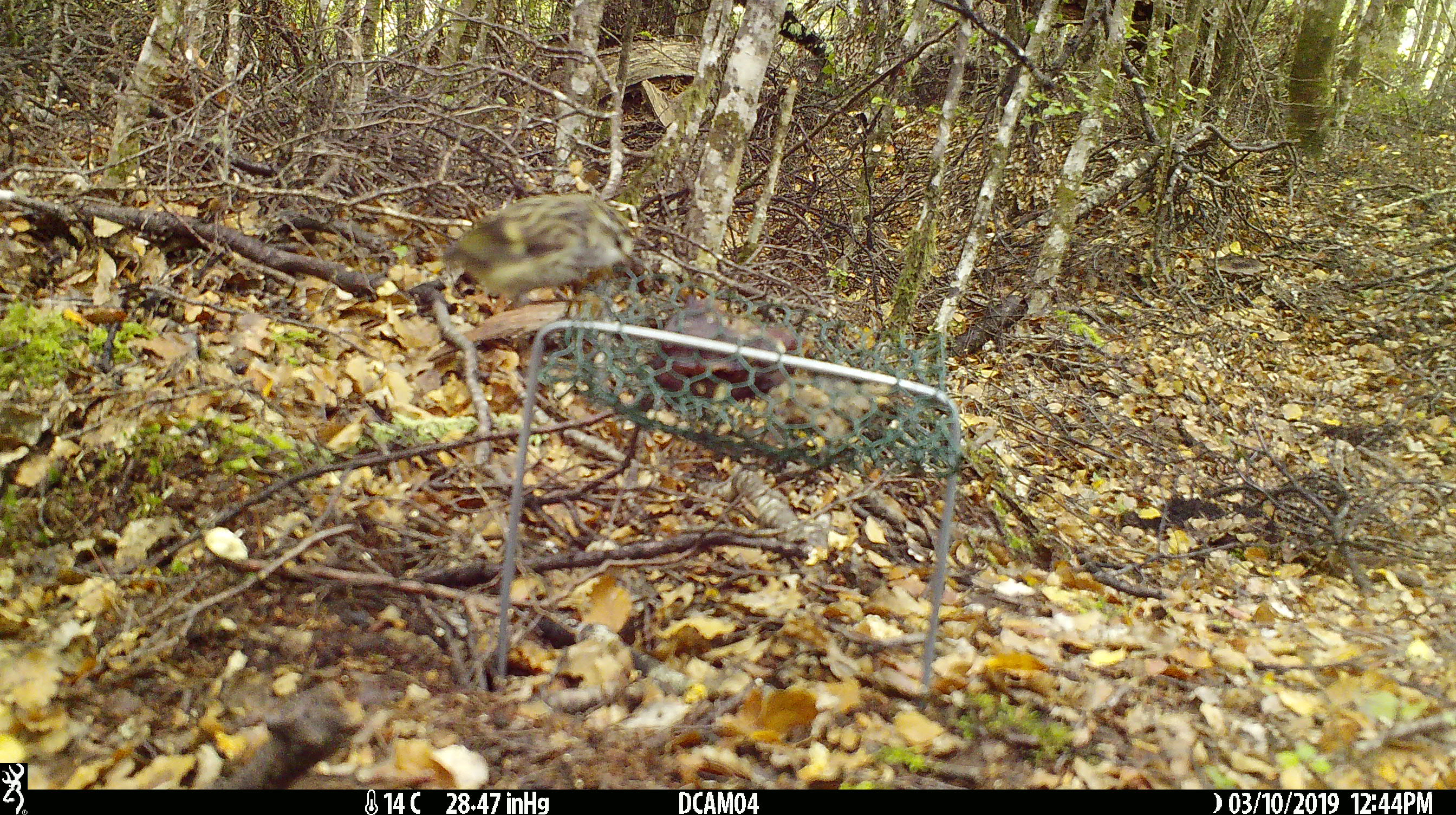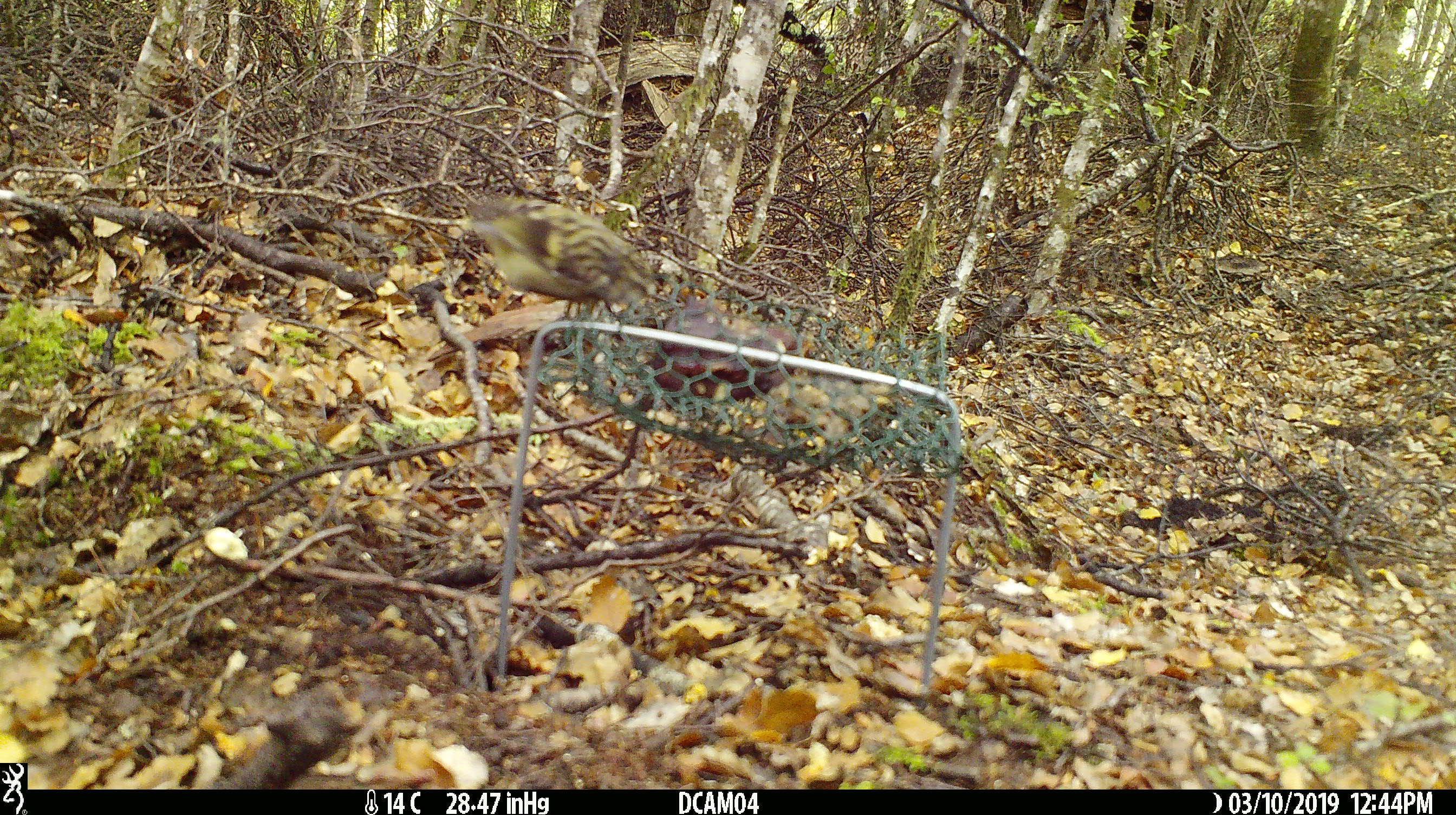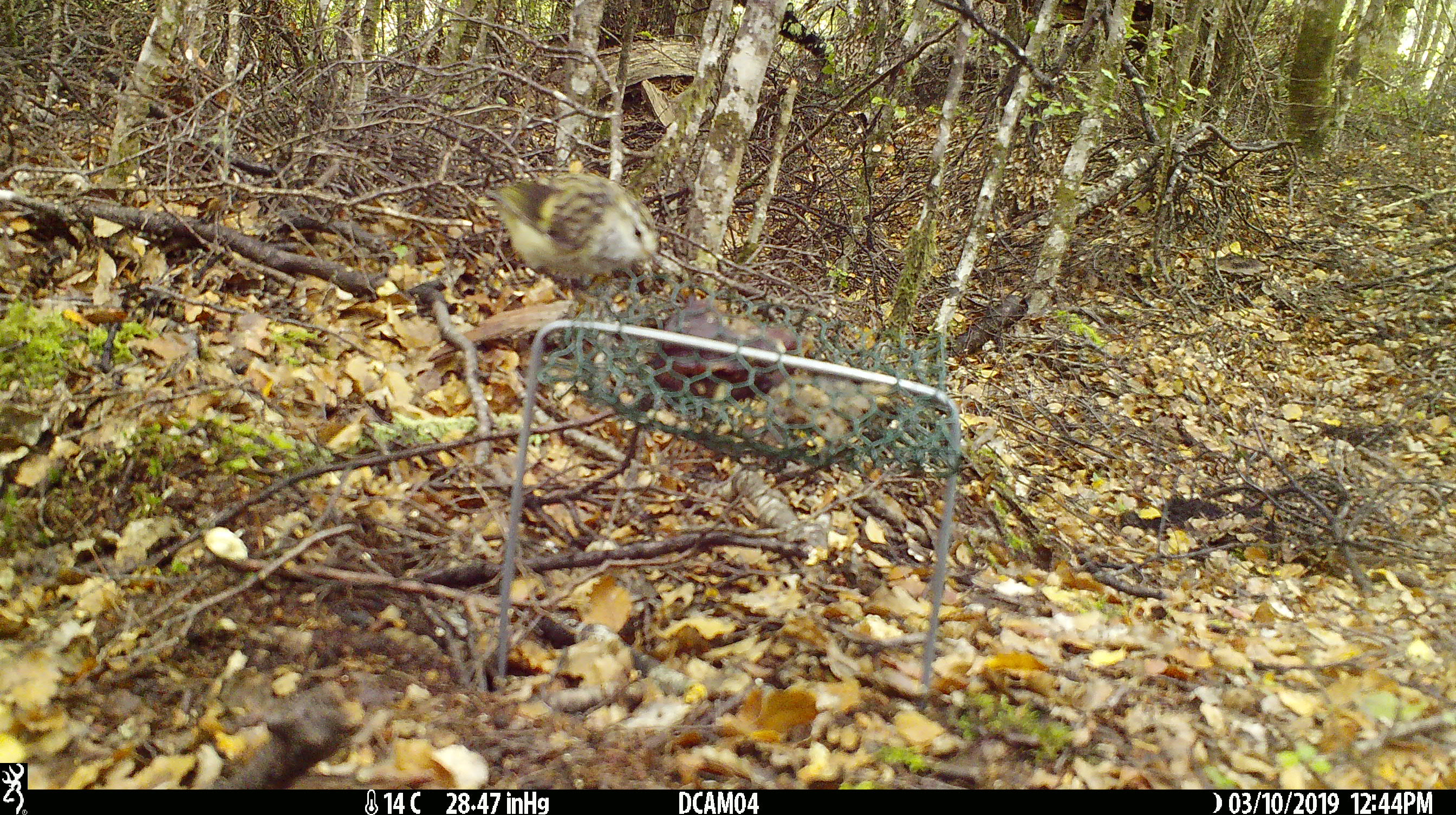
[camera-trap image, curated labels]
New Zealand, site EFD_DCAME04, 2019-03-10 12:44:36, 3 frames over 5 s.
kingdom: Animalia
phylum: Chordata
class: Aves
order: Passeriformes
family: Acanthisittidae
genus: Acanthisitta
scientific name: Acanthisitta chloris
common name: rifleman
Rifleman (Acanthisitta chloris).